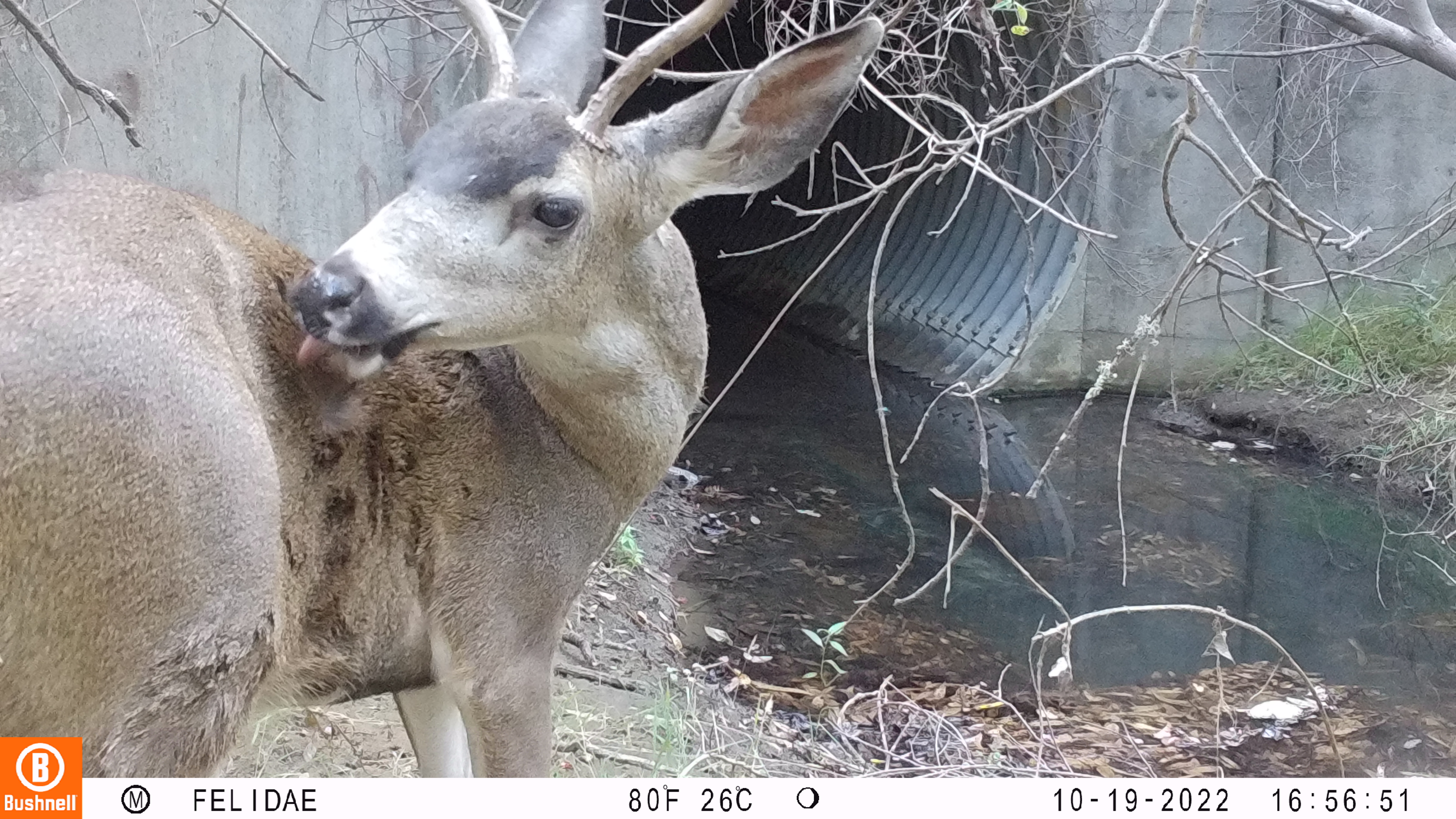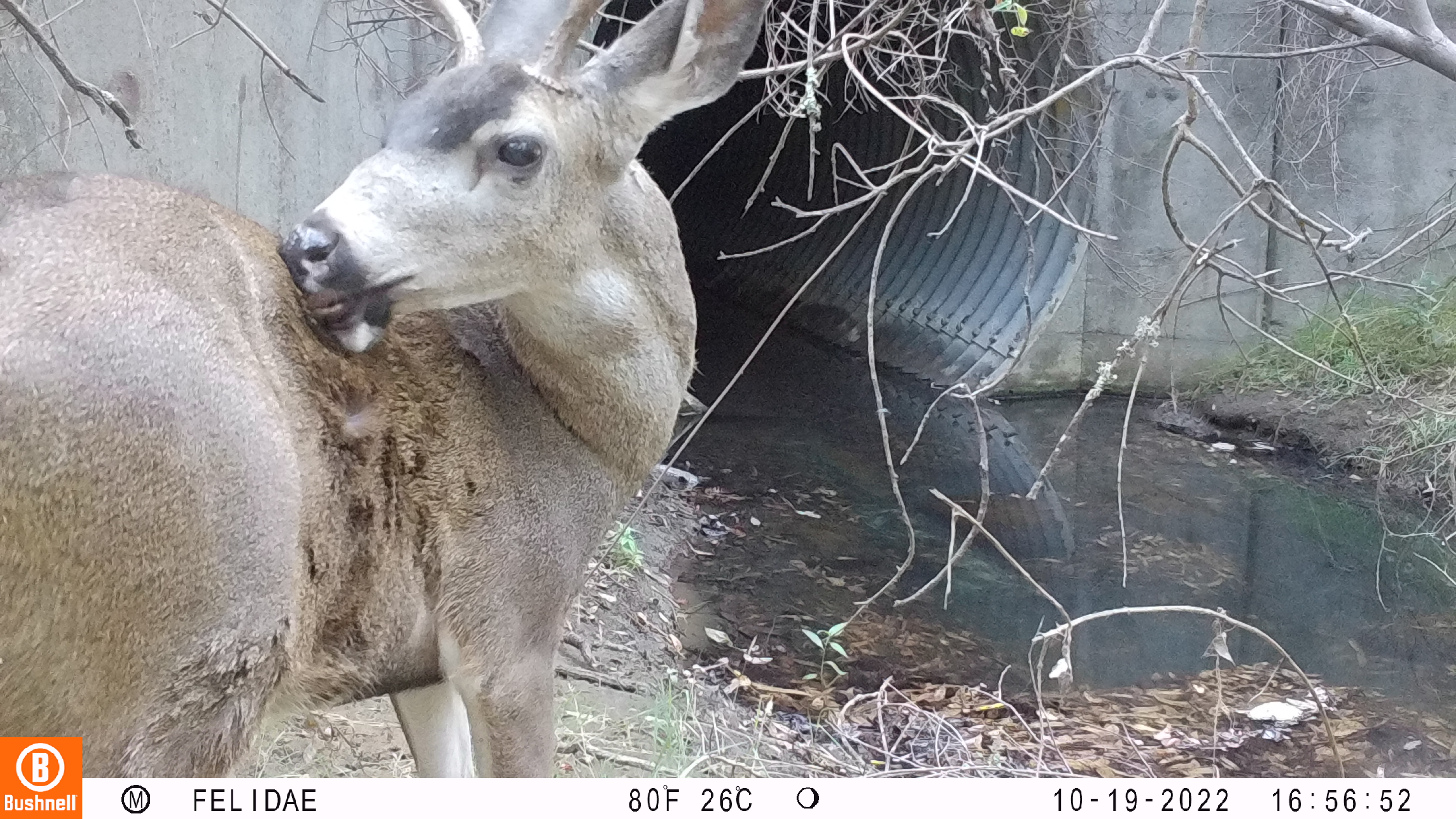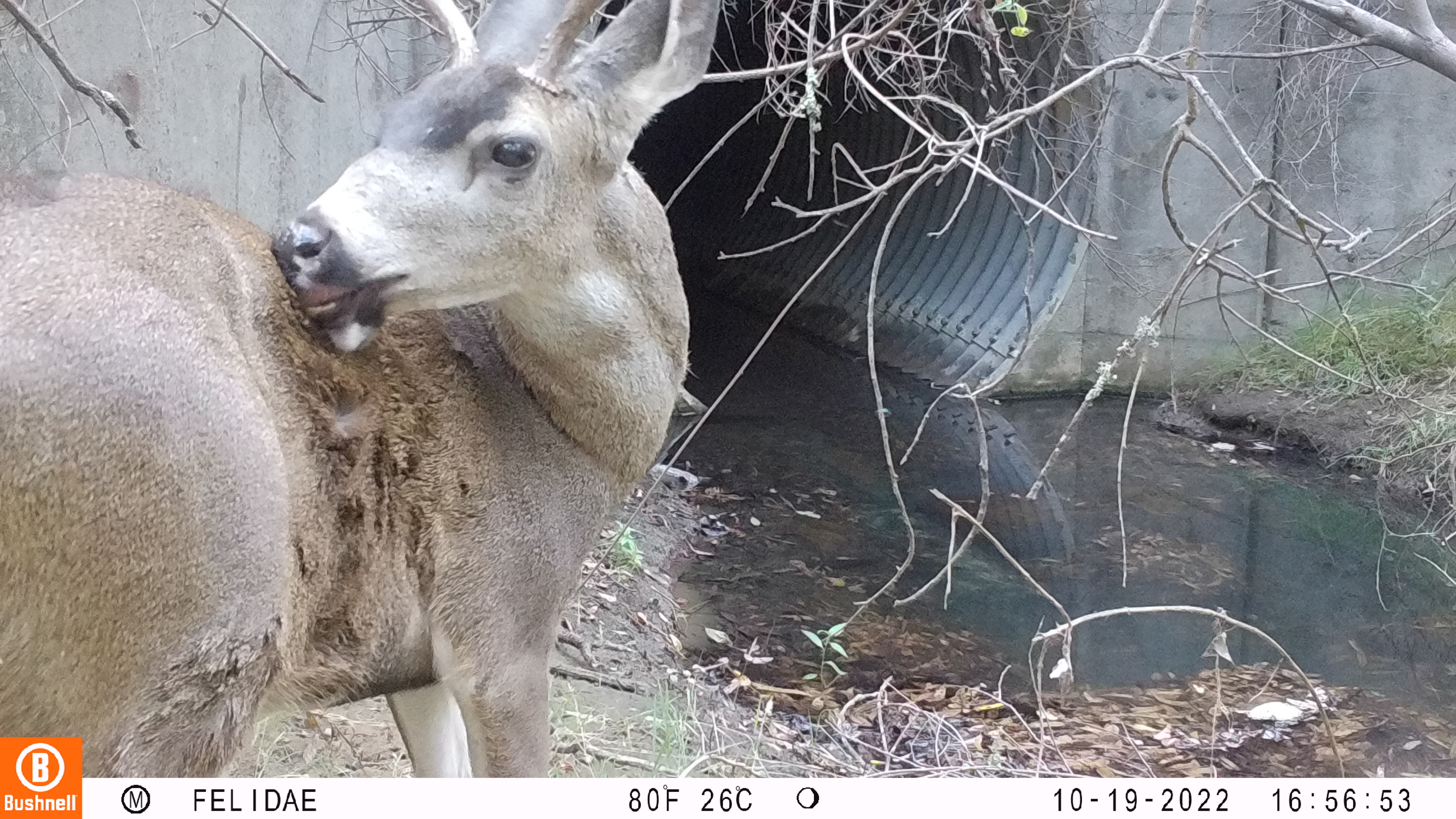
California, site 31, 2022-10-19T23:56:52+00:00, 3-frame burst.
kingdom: Animalia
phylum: Chordata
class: Mammalia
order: Artiodactyla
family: Cervidae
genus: Odocoileus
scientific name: Odocoileus hemionus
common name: mule deer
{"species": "mule deer (Odocoileus hemionus)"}